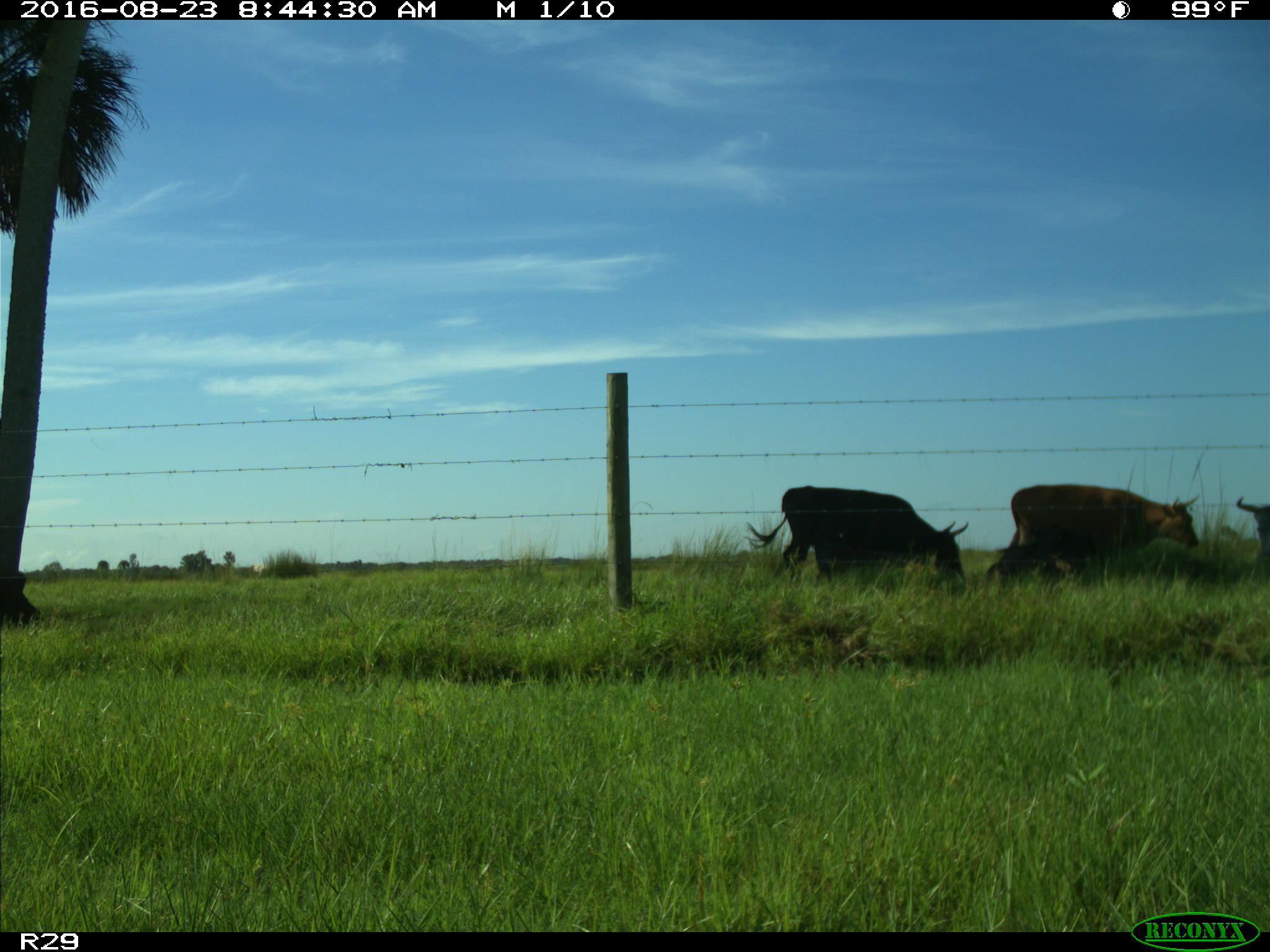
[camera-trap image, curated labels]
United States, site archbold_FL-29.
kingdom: Animalia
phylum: Chordata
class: Mammalia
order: Artiodactyla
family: Bovidae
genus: Bos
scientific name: Bos taurus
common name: domestic cow